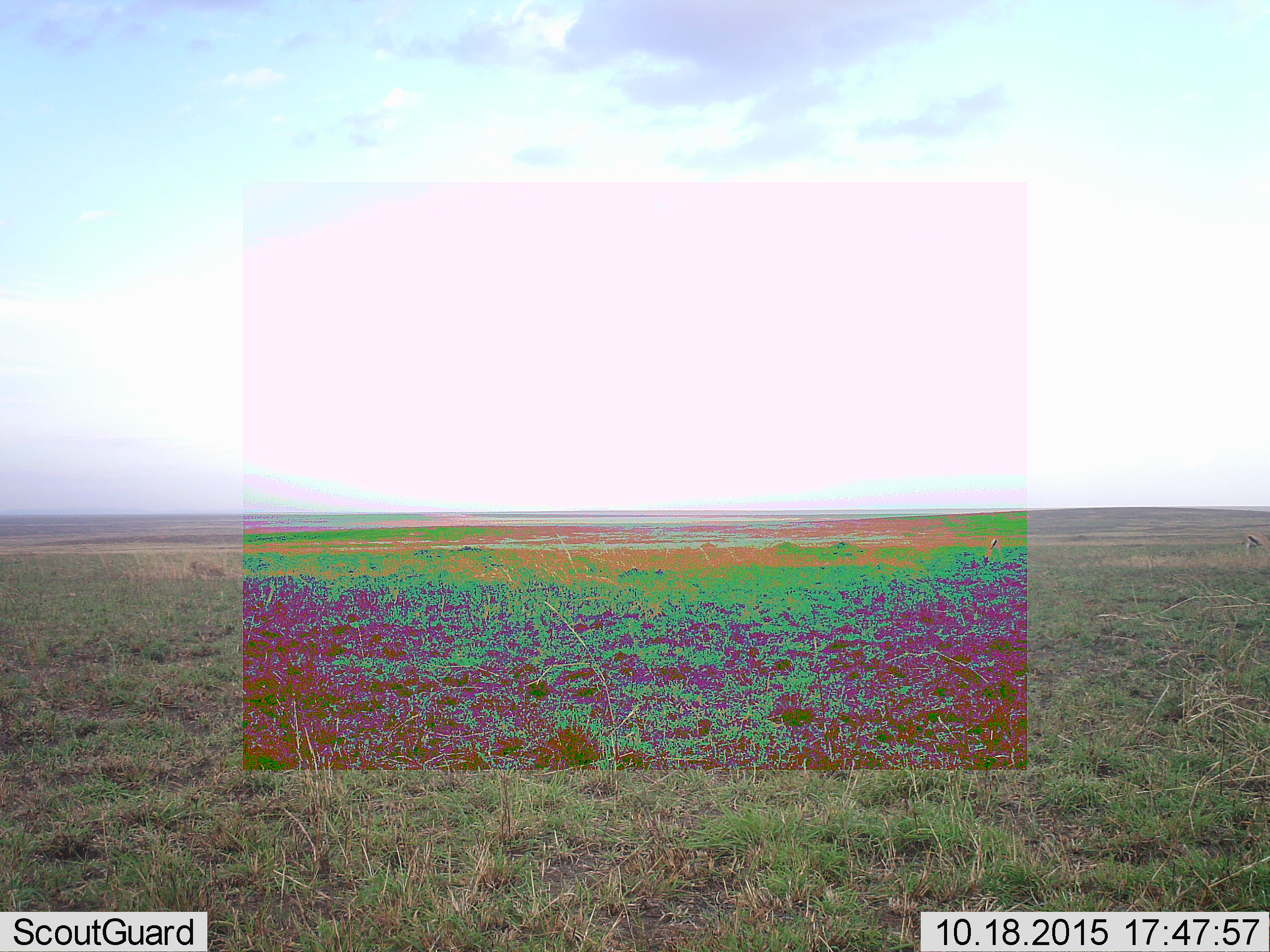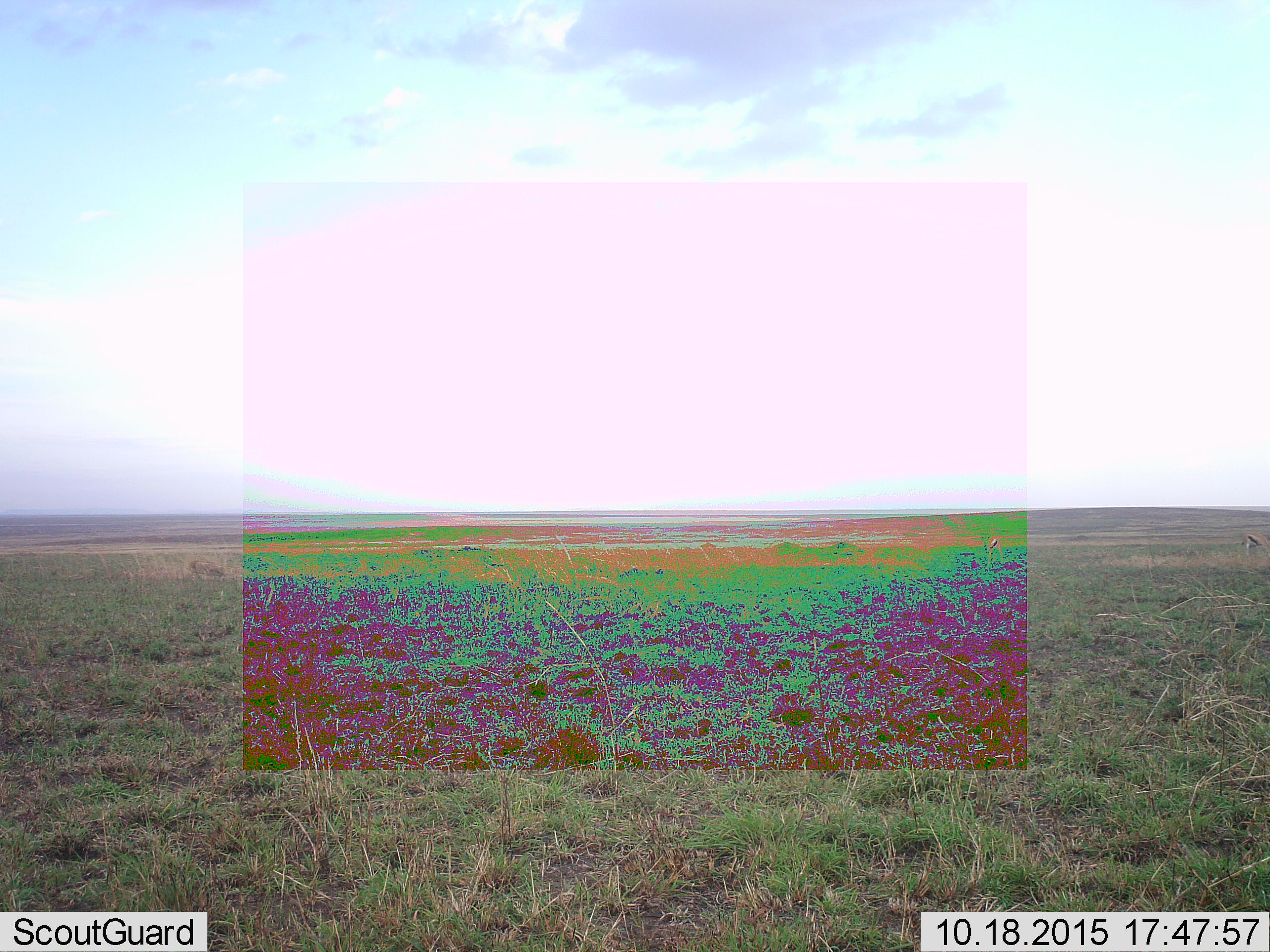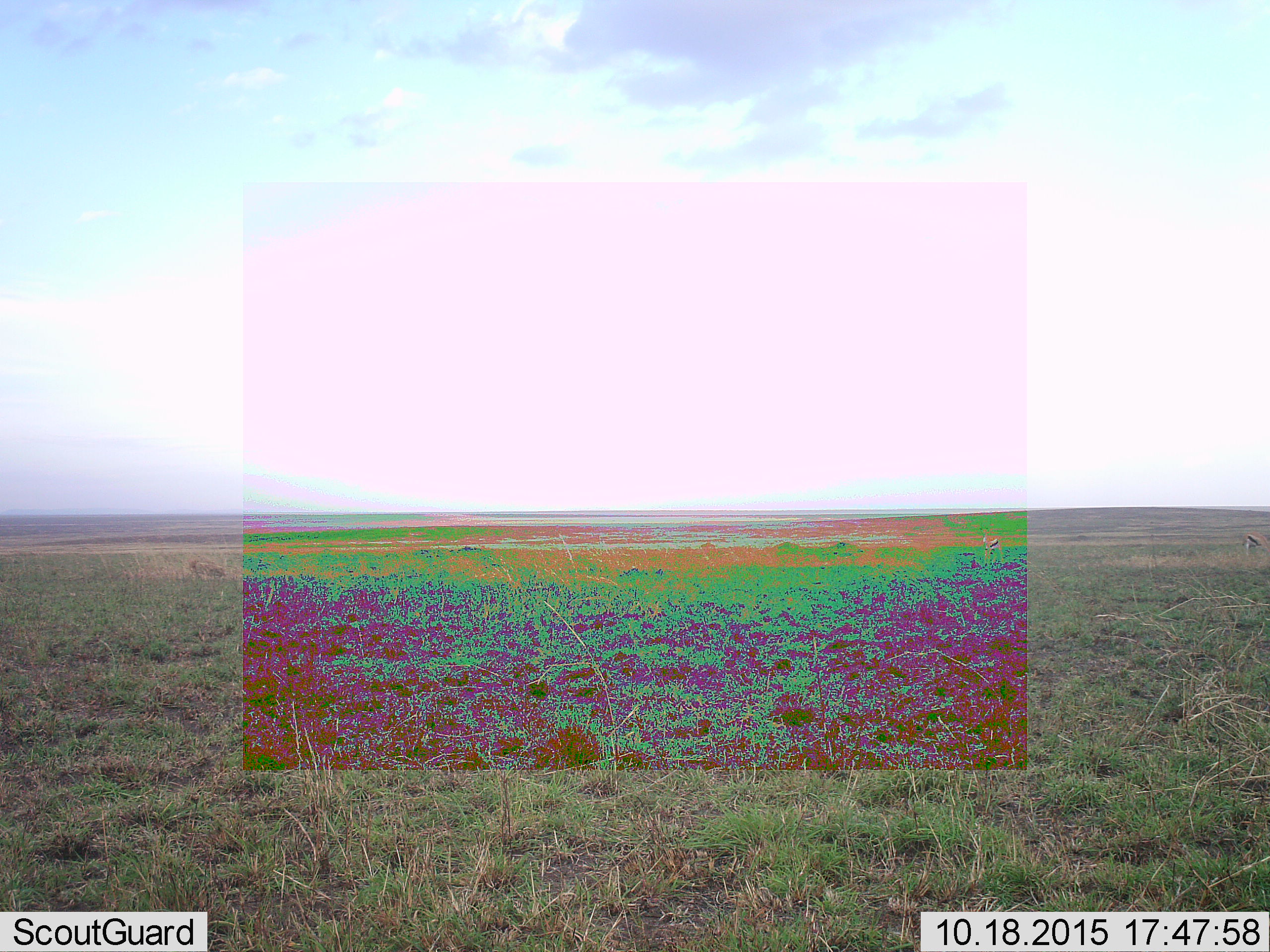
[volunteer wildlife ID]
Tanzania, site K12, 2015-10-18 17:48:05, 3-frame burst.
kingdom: Animalia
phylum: Chordata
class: Mammalia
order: Artiodactyla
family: Bovidae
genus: Eudorcas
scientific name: Eudorcas thomsonii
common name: thomson's gazelle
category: gazellethomsons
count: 2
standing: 38%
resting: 0%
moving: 0%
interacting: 0%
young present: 0%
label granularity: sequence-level